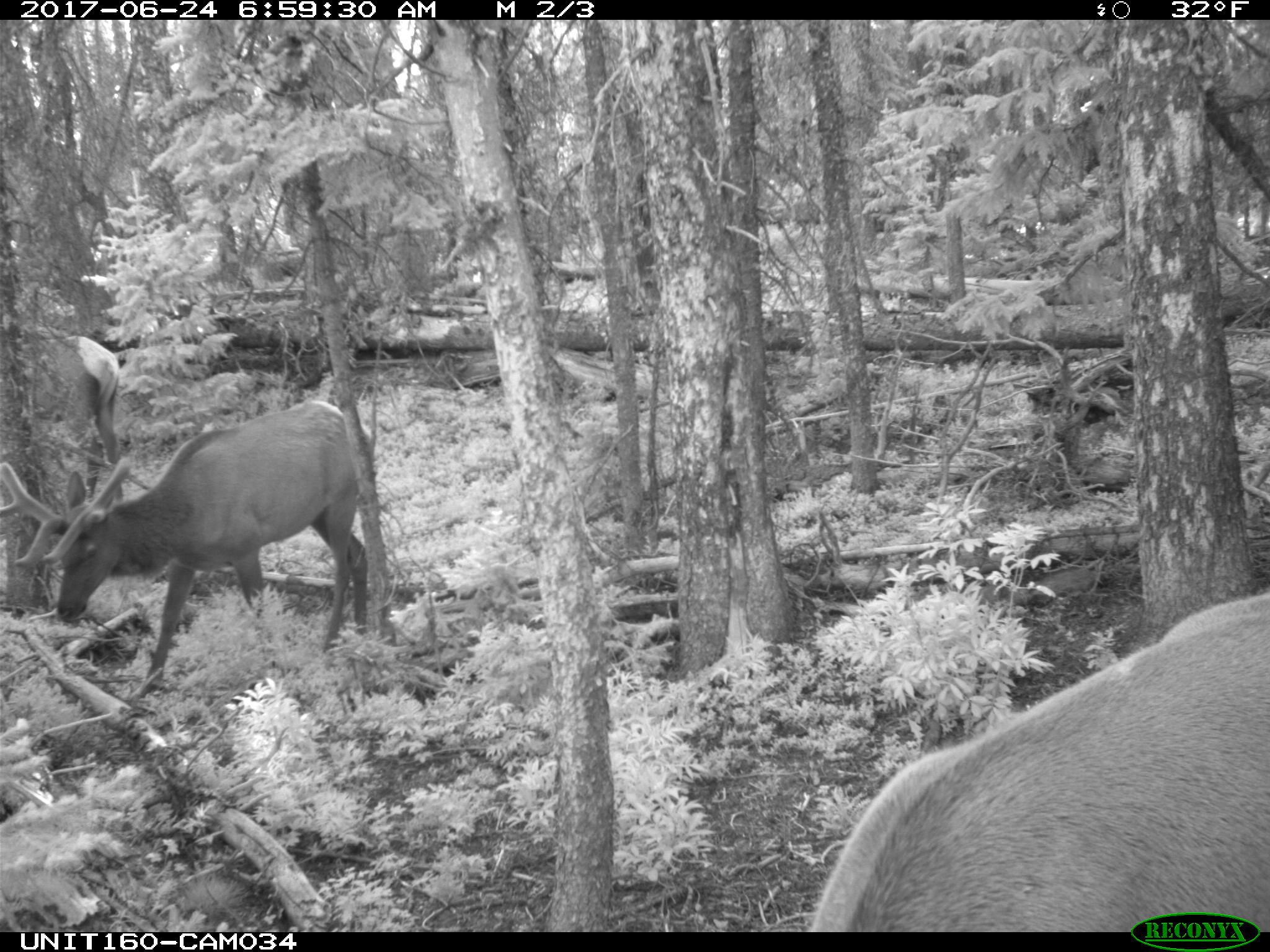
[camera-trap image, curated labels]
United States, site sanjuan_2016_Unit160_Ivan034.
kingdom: Animalia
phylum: Chordata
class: Mammalia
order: Artiodactyla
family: Cervidae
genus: Cervus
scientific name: Cervus elaphus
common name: red deer